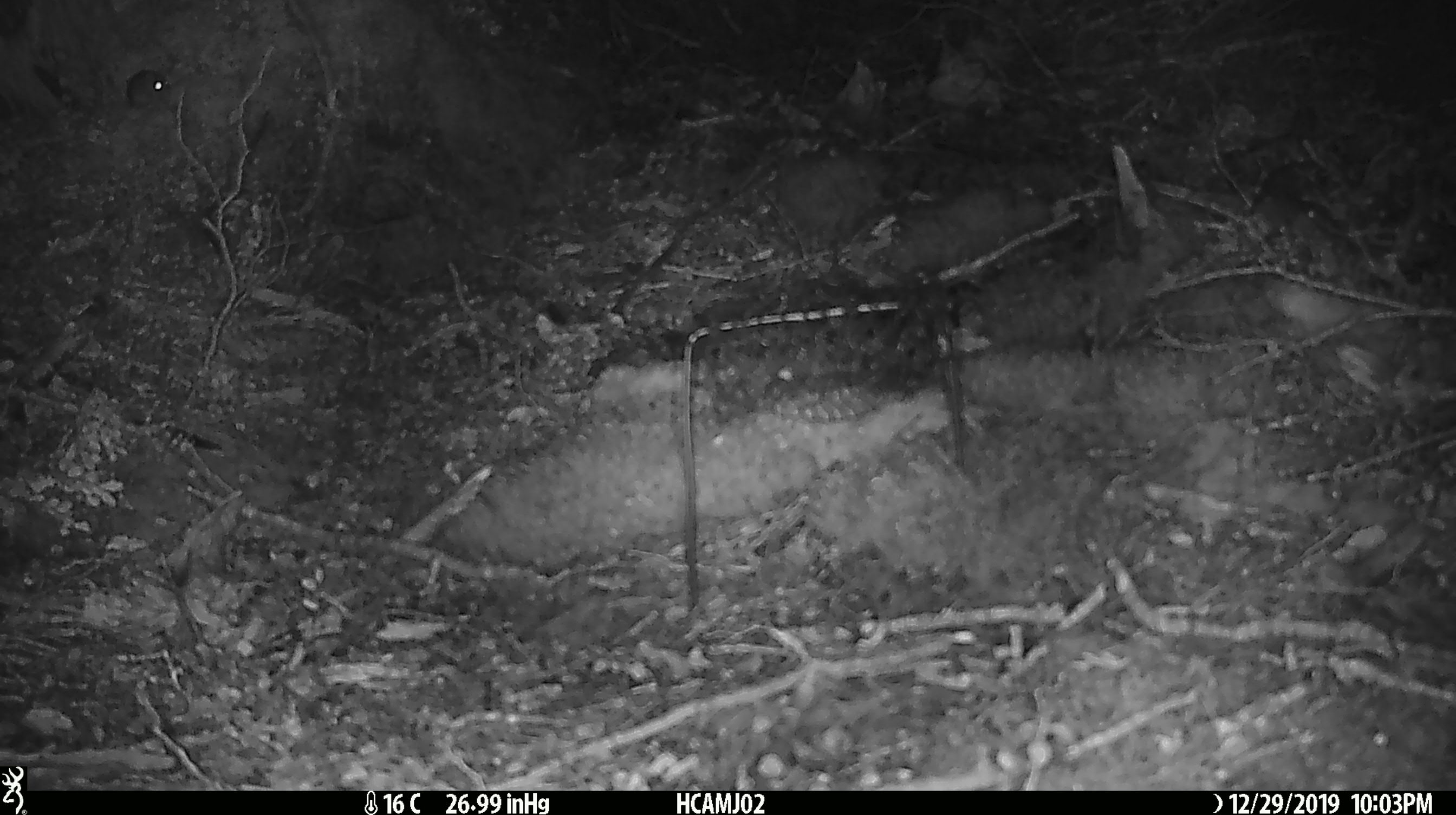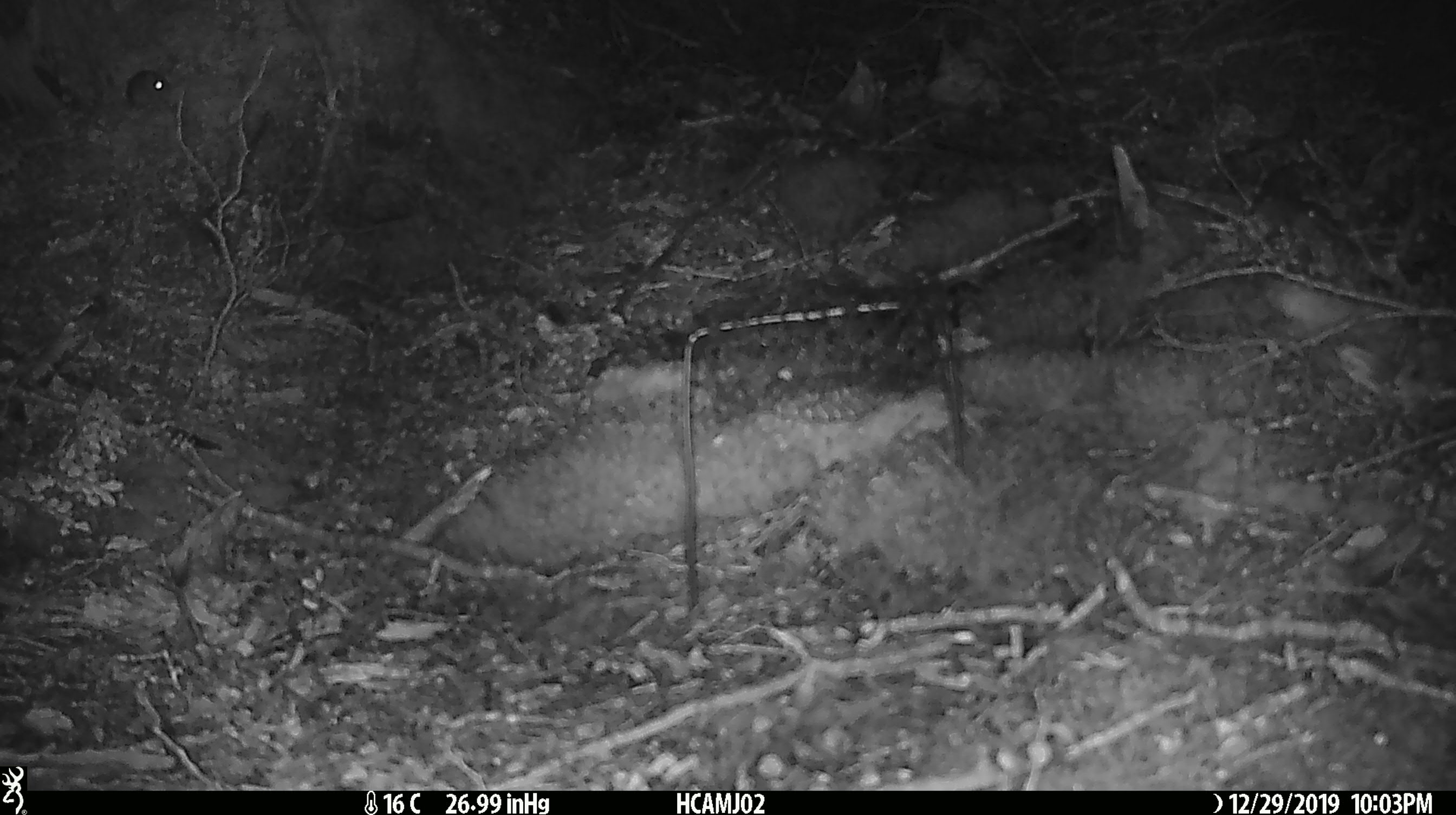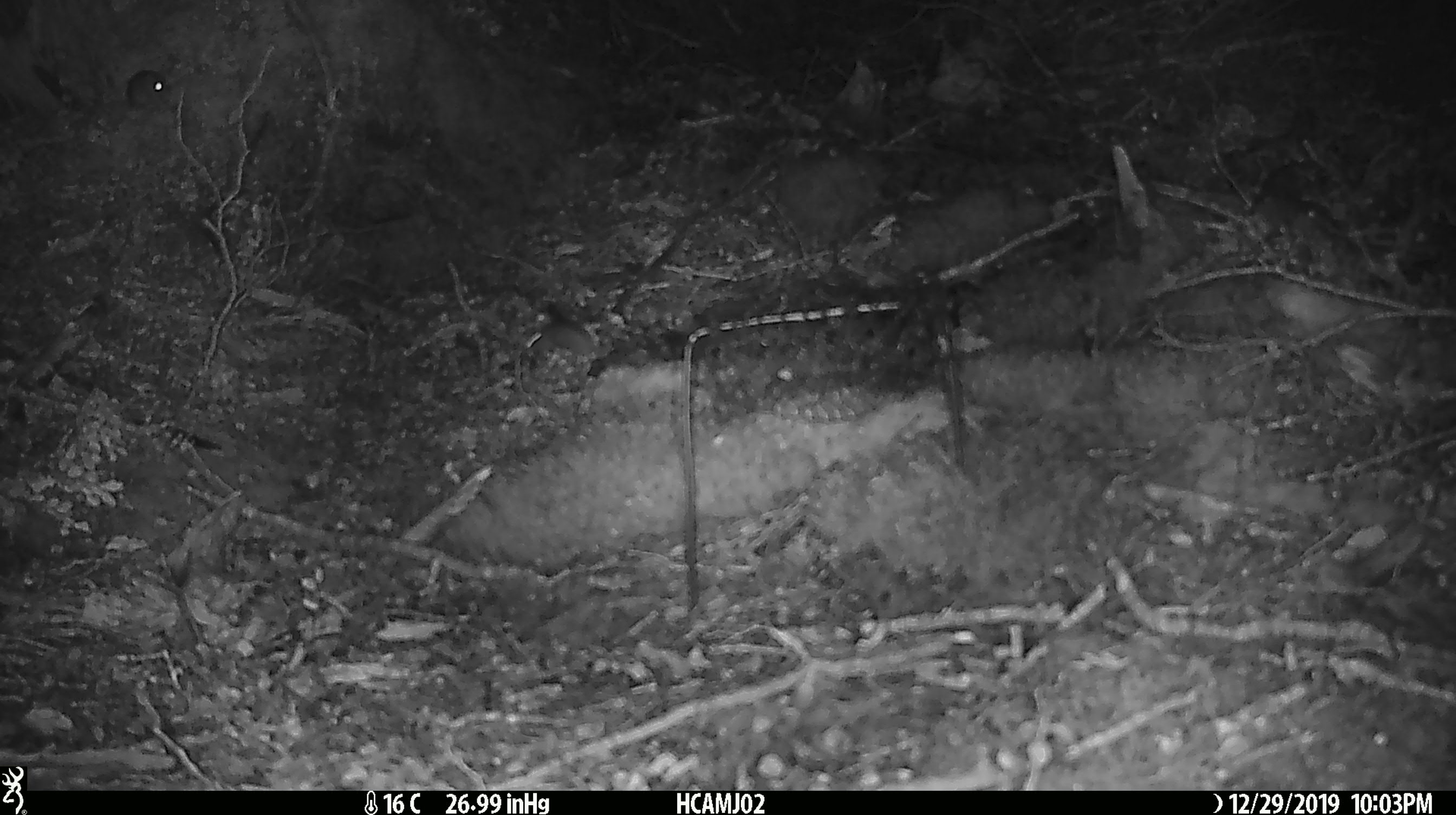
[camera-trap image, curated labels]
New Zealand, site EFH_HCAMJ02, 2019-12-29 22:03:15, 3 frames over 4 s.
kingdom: Animalia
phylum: Chordata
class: Mammalia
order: Rodentia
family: Muridae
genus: Mus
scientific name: Mus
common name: mouse